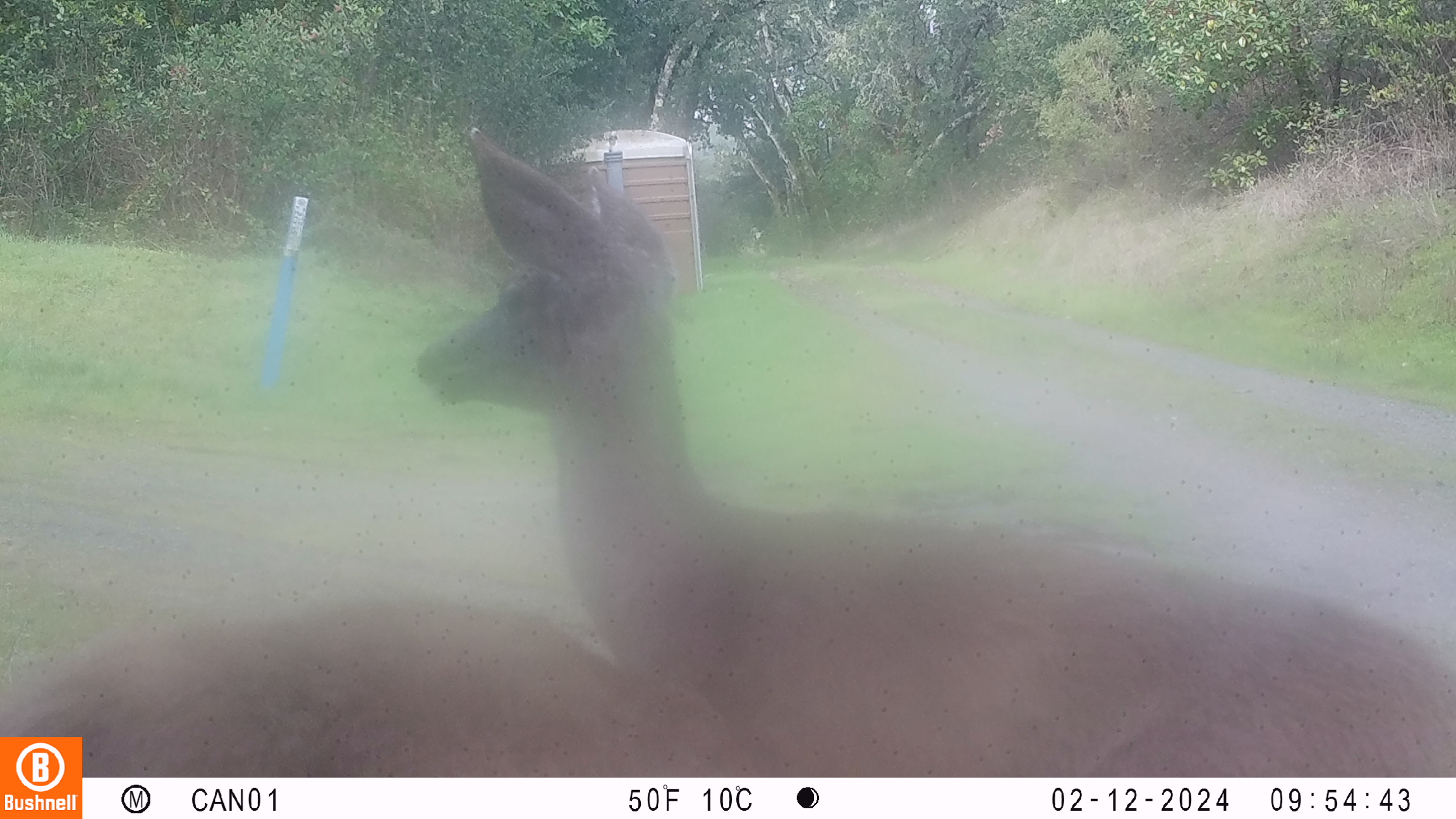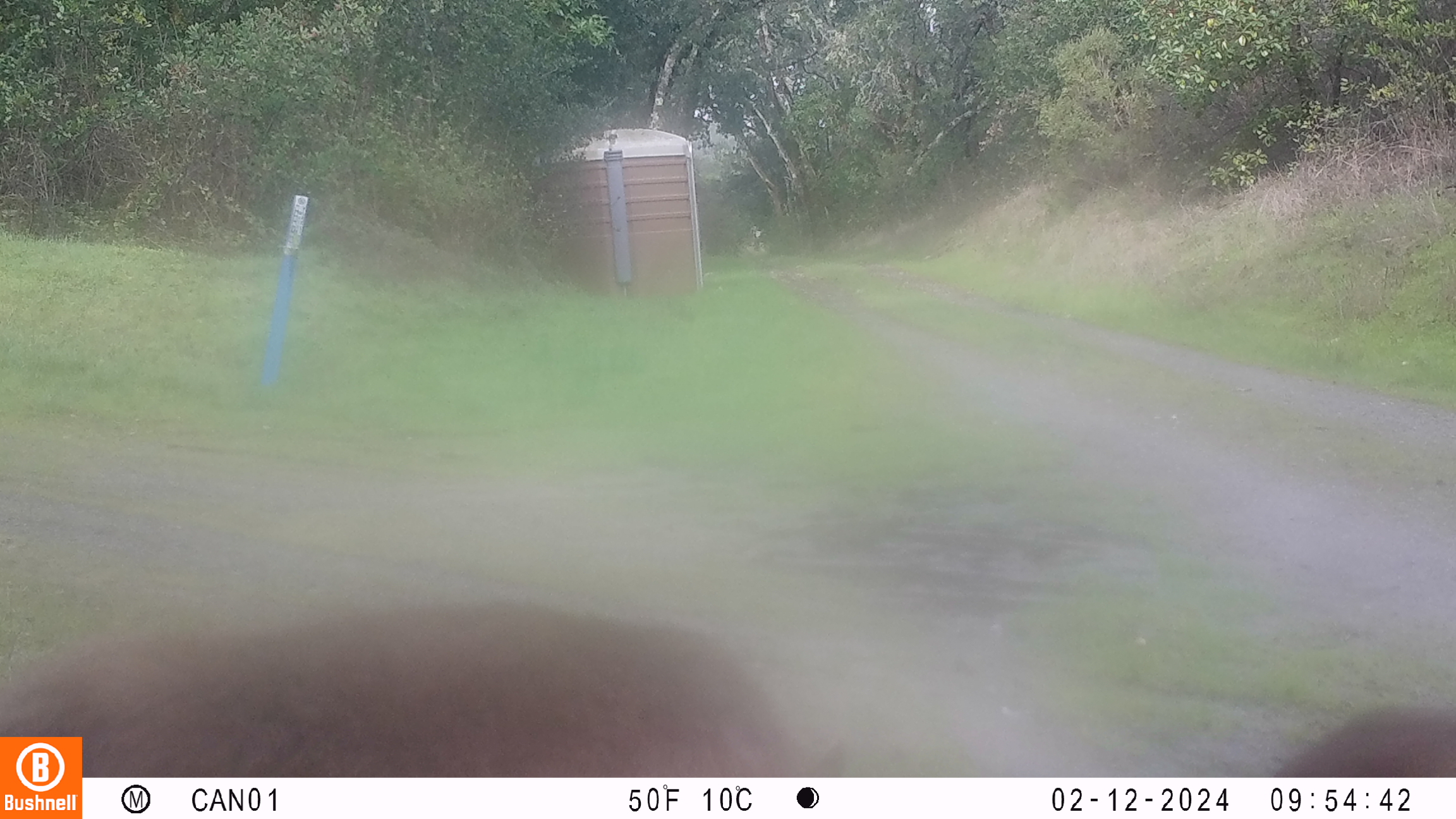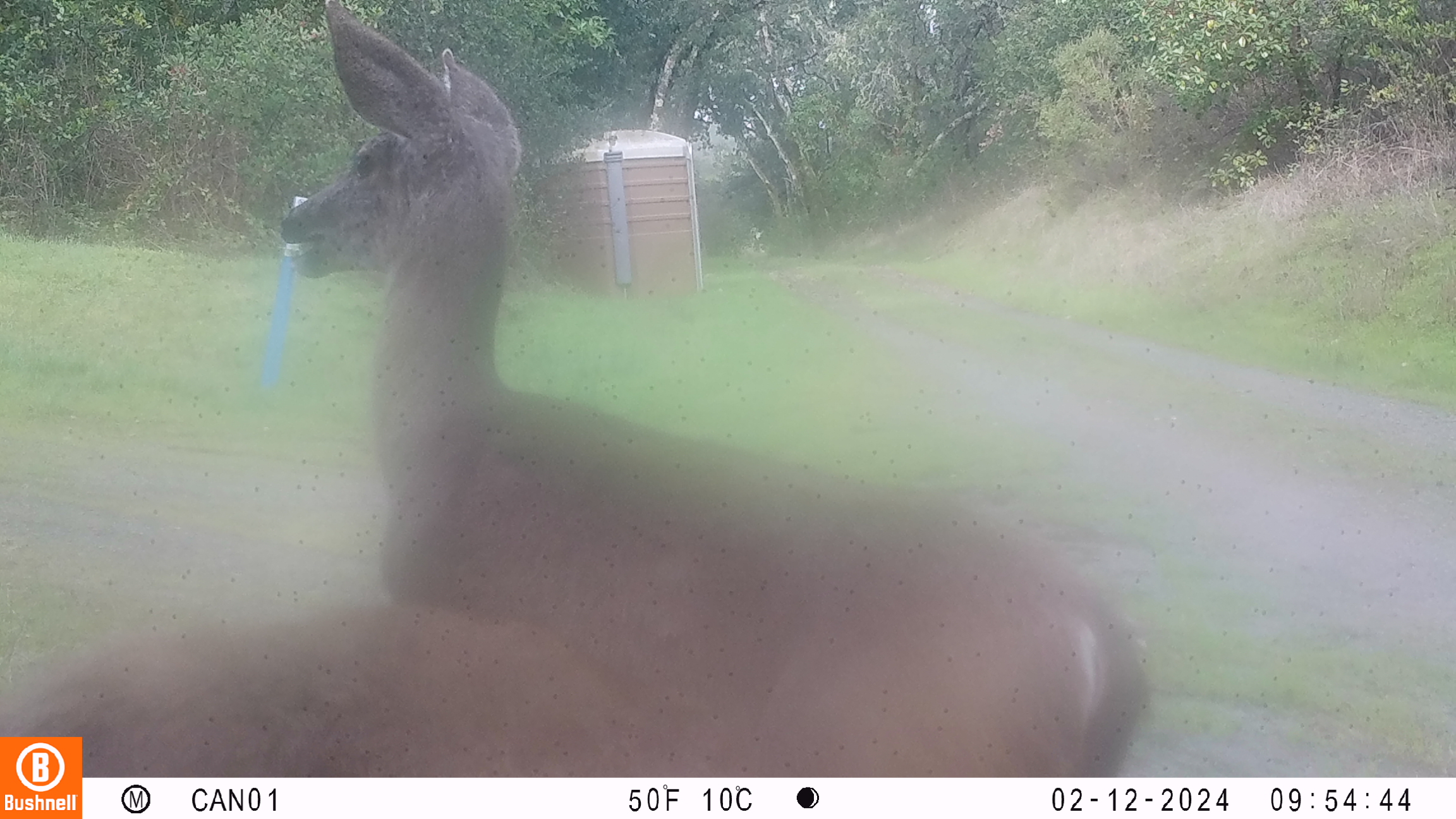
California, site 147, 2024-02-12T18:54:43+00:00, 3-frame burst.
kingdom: Animalia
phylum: Chordata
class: Mammalia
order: Artiodactyla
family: Cervidae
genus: Odocoileus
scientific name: Odocoileus hemionus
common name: mule deer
Mule deer (Odocoileus hemionus).